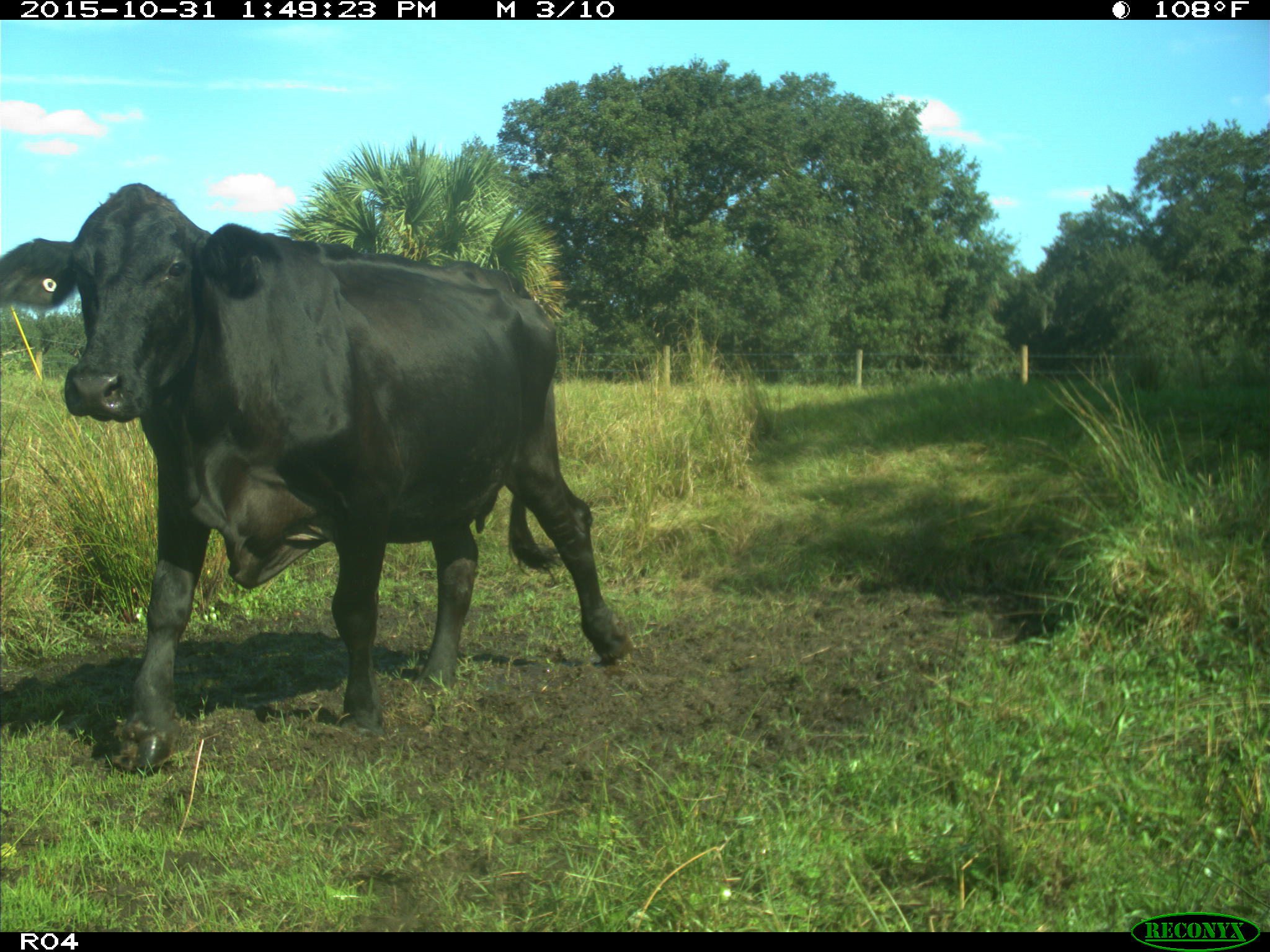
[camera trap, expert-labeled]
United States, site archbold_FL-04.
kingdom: Animalia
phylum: Chordata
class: Mammalia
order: Artiodactyla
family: Bovidae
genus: Bos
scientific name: Bos taurus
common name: domestic cow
Bos taurus (domestic cow).